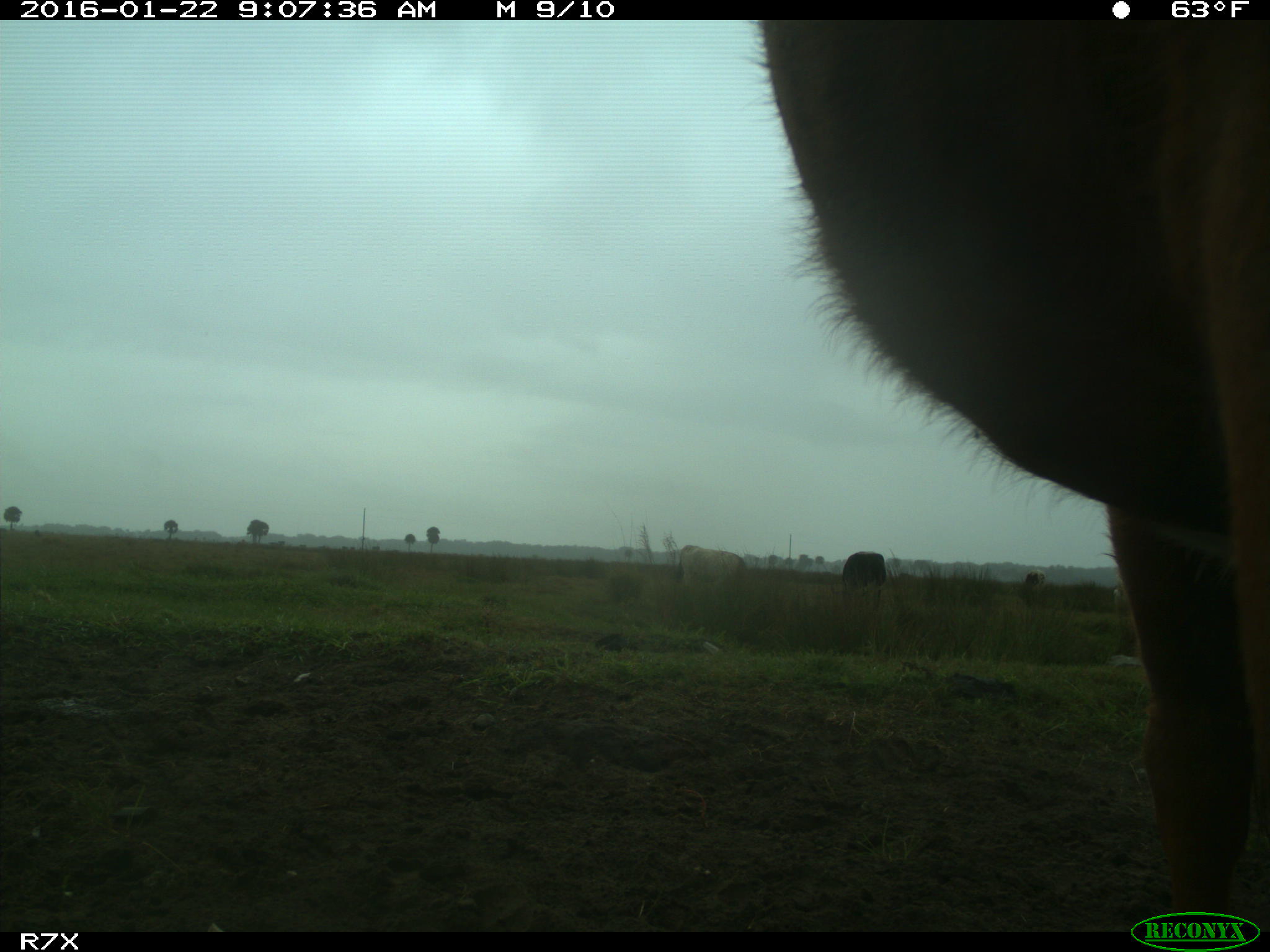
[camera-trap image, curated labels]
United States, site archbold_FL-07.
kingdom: Animalia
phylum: Chordata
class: Mammalia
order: Artiodactyla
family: Bovidae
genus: Bos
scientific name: Bos taurus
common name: domestic cow